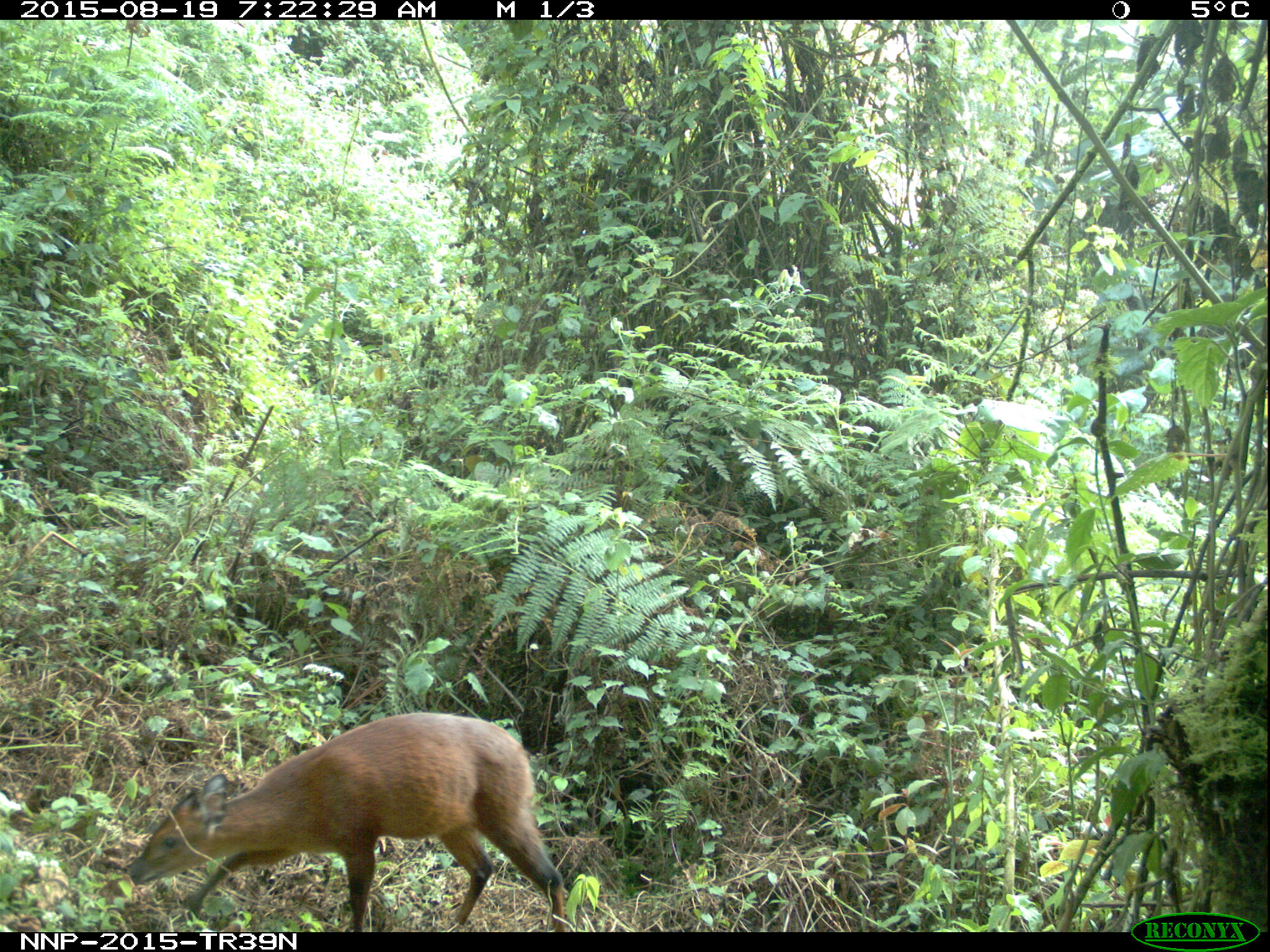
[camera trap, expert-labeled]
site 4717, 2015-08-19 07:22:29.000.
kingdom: Animalia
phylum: Chordata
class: Mammalia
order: Artiodactyla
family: Bovidae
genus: Cephalophus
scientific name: Cephalophus nigrifrons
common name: black-fronted duiker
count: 1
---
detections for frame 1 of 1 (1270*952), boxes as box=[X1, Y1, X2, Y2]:
cephalophus nigrifrons: box=[123, 712, 565, 931]